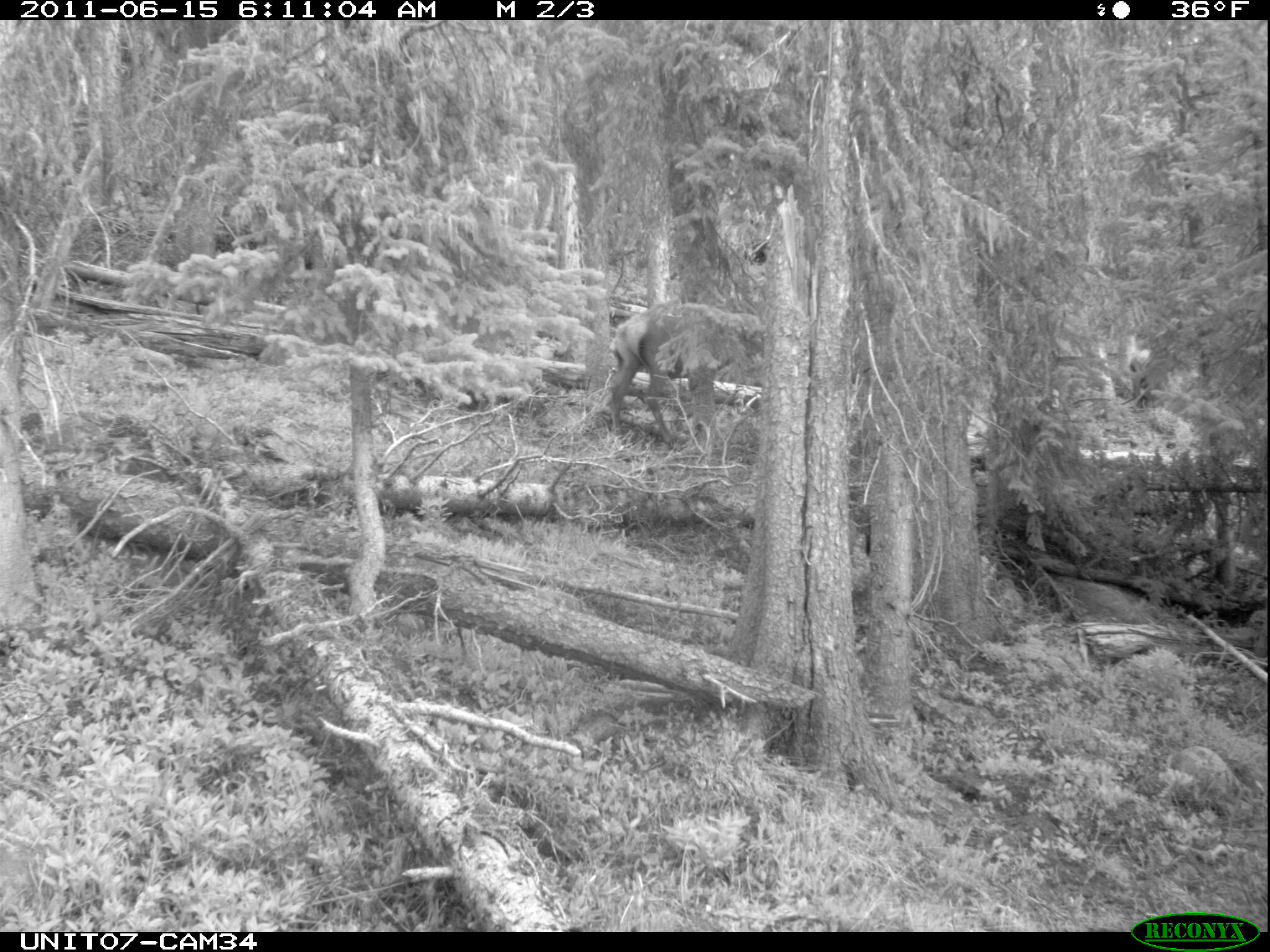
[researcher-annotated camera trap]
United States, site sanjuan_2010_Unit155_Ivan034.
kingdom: Animalia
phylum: Chordata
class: Mammalia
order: Artiodactyla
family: Cervidae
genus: Cervus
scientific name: Cervus elaphus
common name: red deer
Cervus elaphus (red deer).